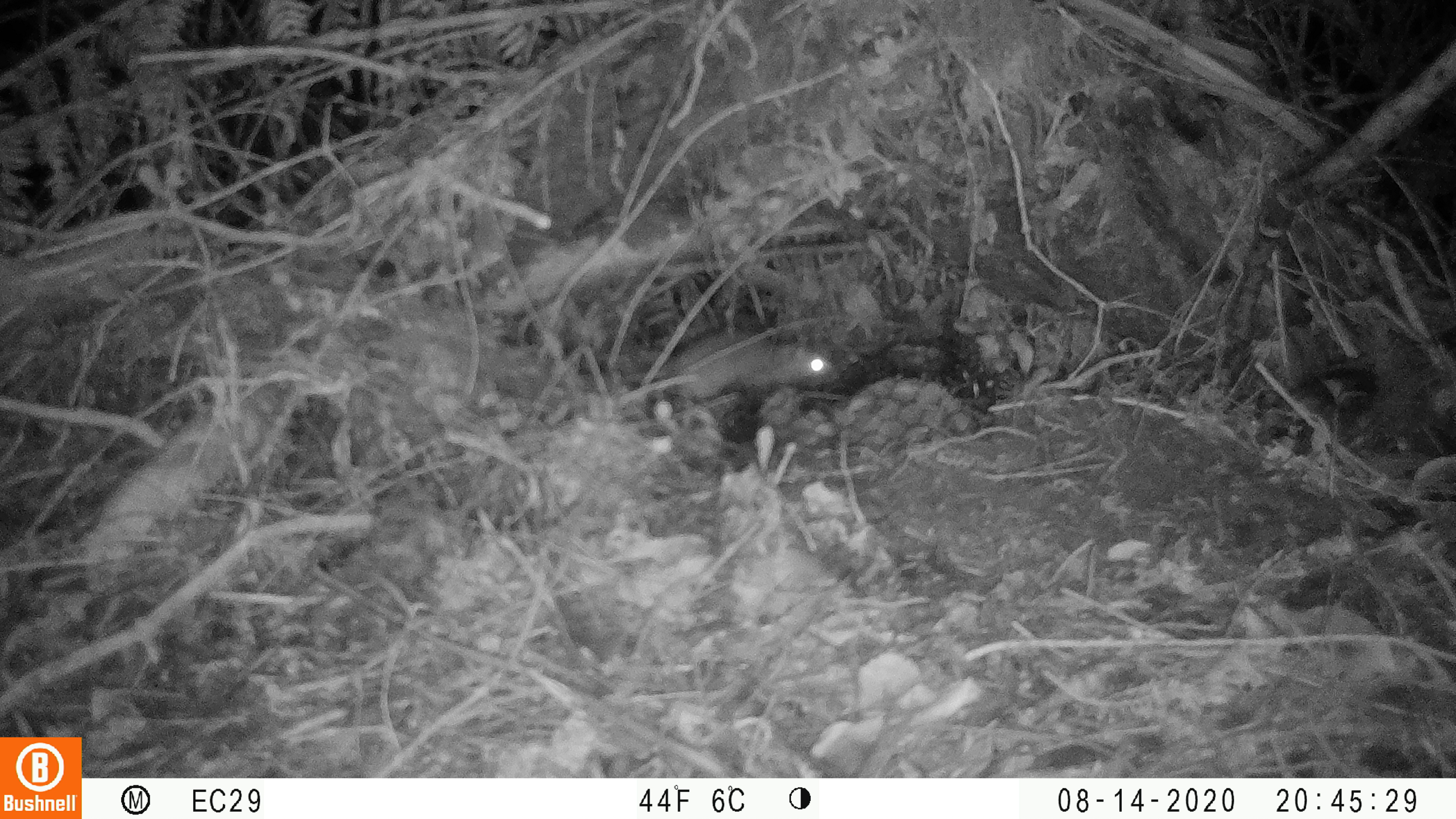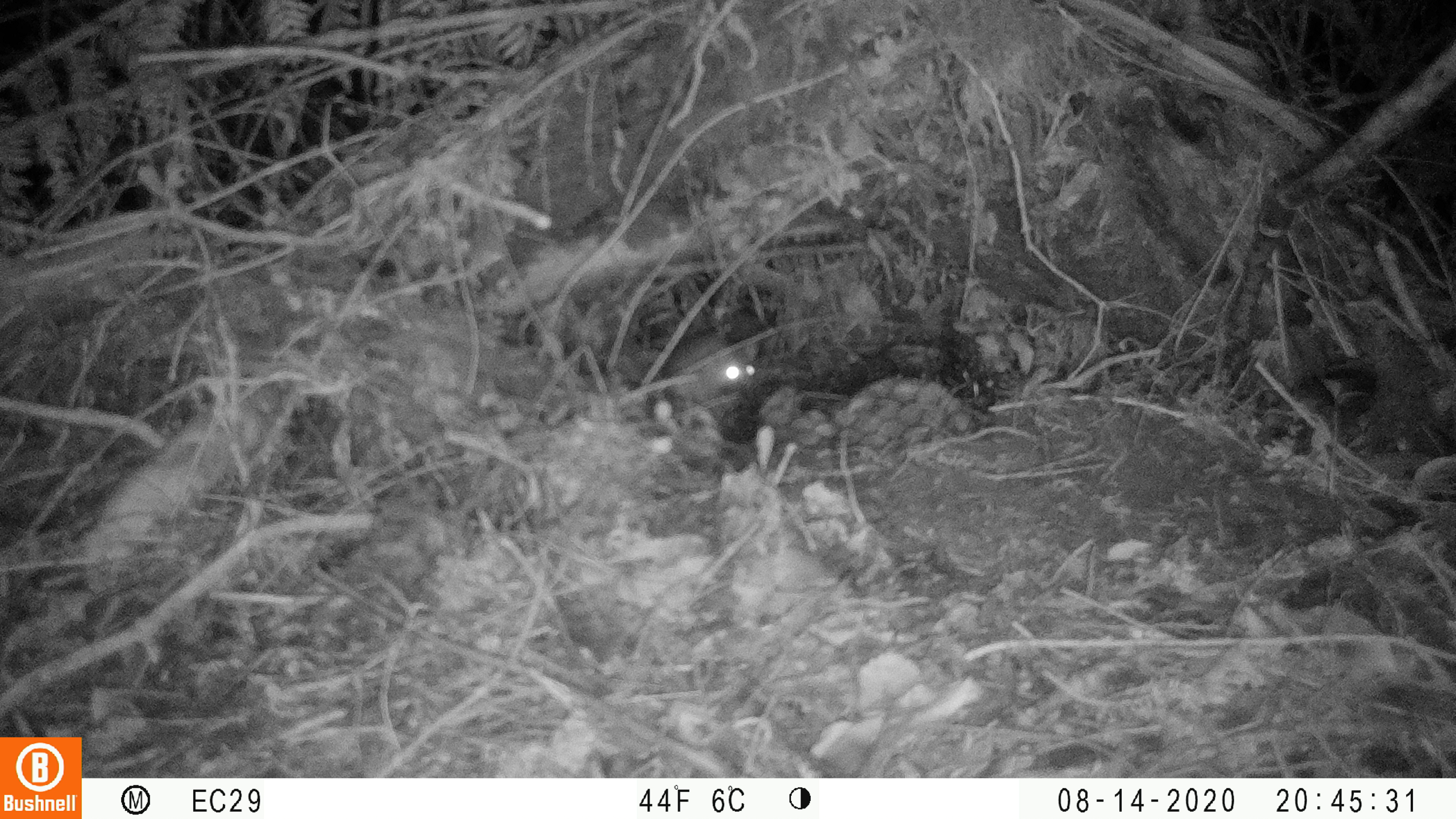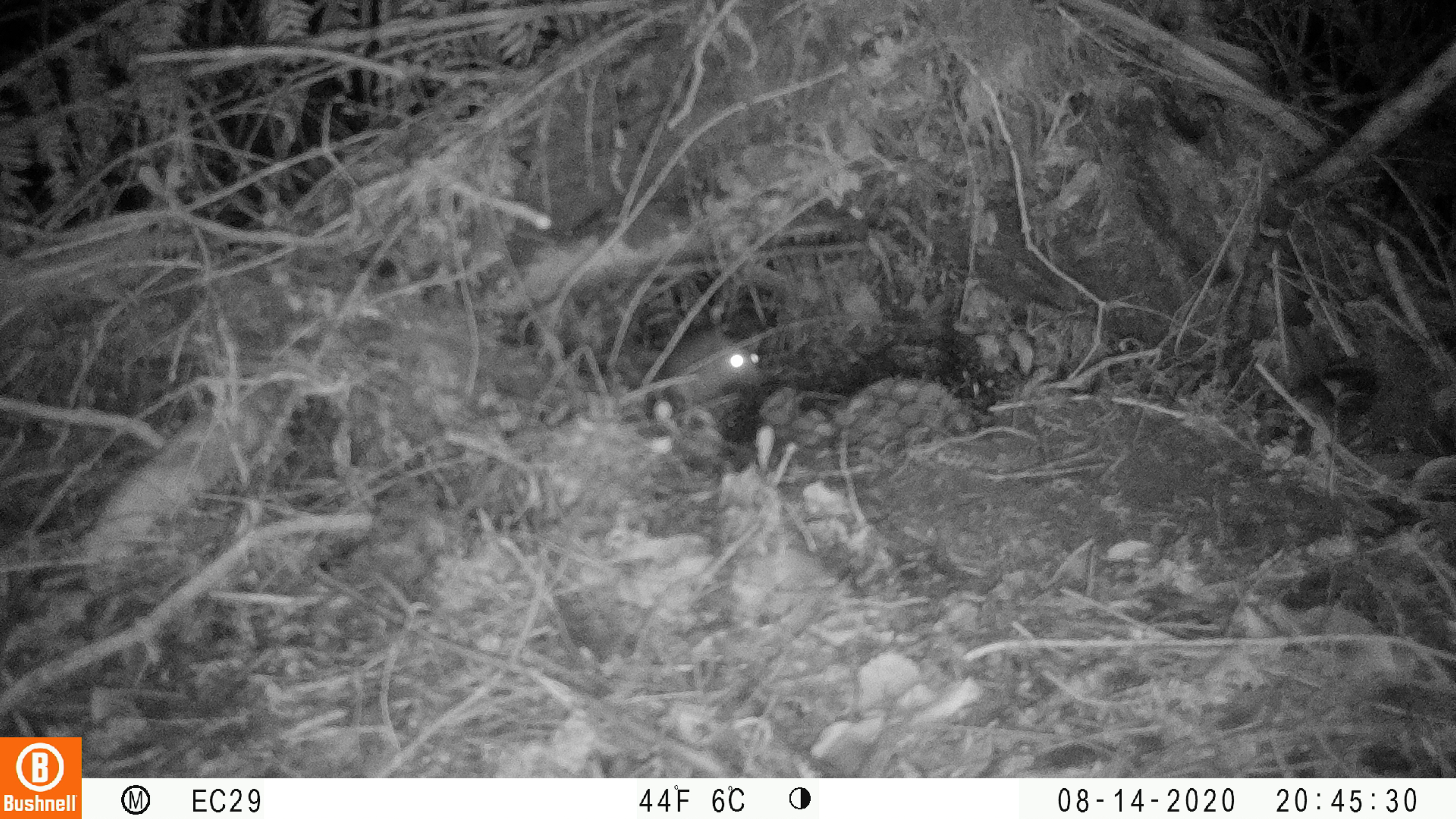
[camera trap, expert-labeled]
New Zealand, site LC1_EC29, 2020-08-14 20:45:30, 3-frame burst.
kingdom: Animalia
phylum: Chordata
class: Mammalia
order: Rodentia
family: Muridae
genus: Rattus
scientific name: Rattus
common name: rat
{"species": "rat (Rattus)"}